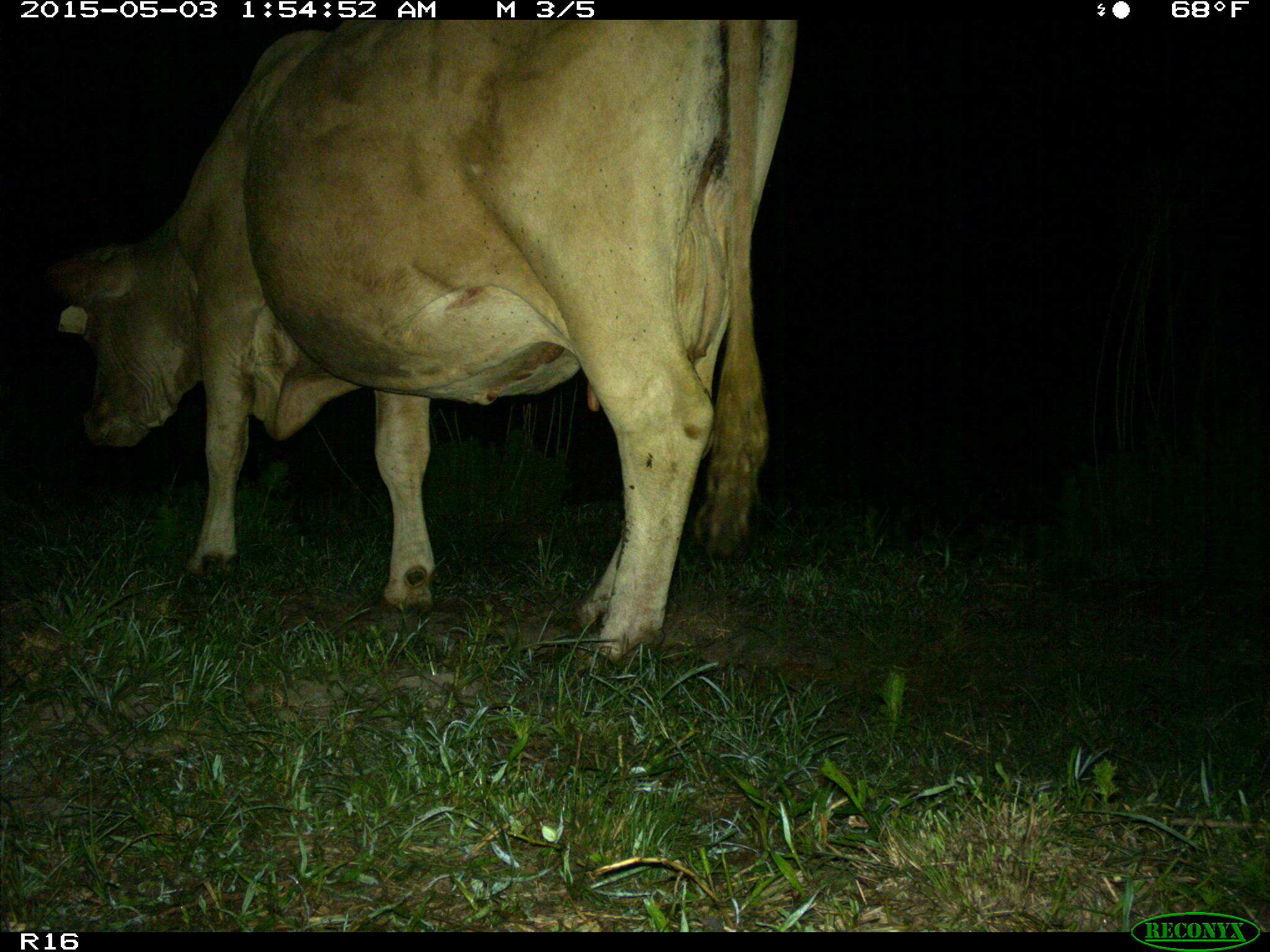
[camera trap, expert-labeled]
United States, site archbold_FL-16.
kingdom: Animalia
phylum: Chordata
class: Mammalia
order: Artiodactyla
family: Bovidae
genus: Bos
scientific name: Bos taurus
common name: domestic cow